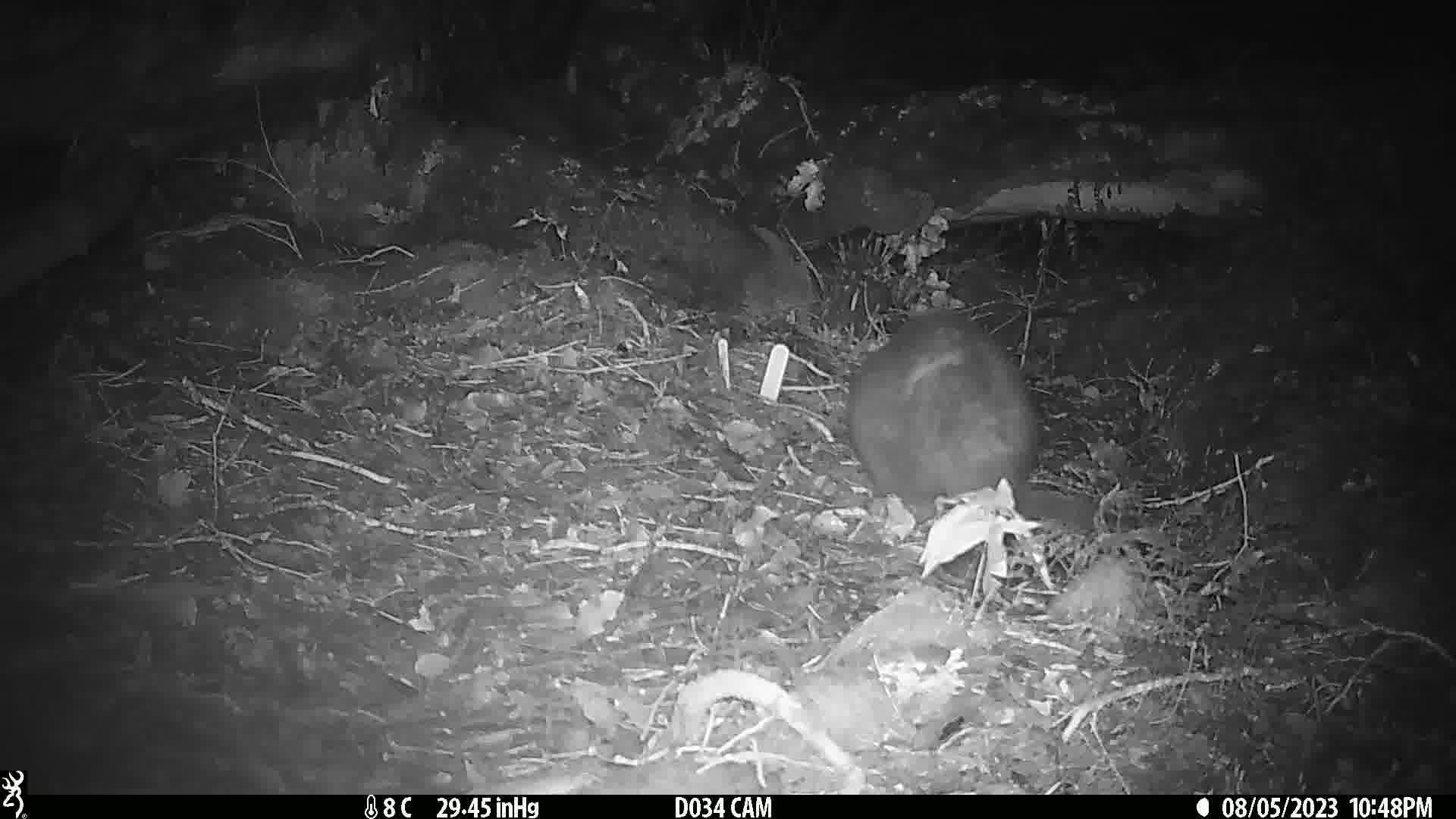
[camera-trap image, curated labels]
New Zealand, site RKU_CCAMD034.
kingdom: Animalia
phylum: Chordata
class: Mammalia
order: Diprotodontia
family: Phalangeridae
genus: Trichosurus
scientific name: Trichosurus vulpecula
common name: common brushtail possum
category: possum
Possum (common brushtail possum) (Trichosurus vulpecula).